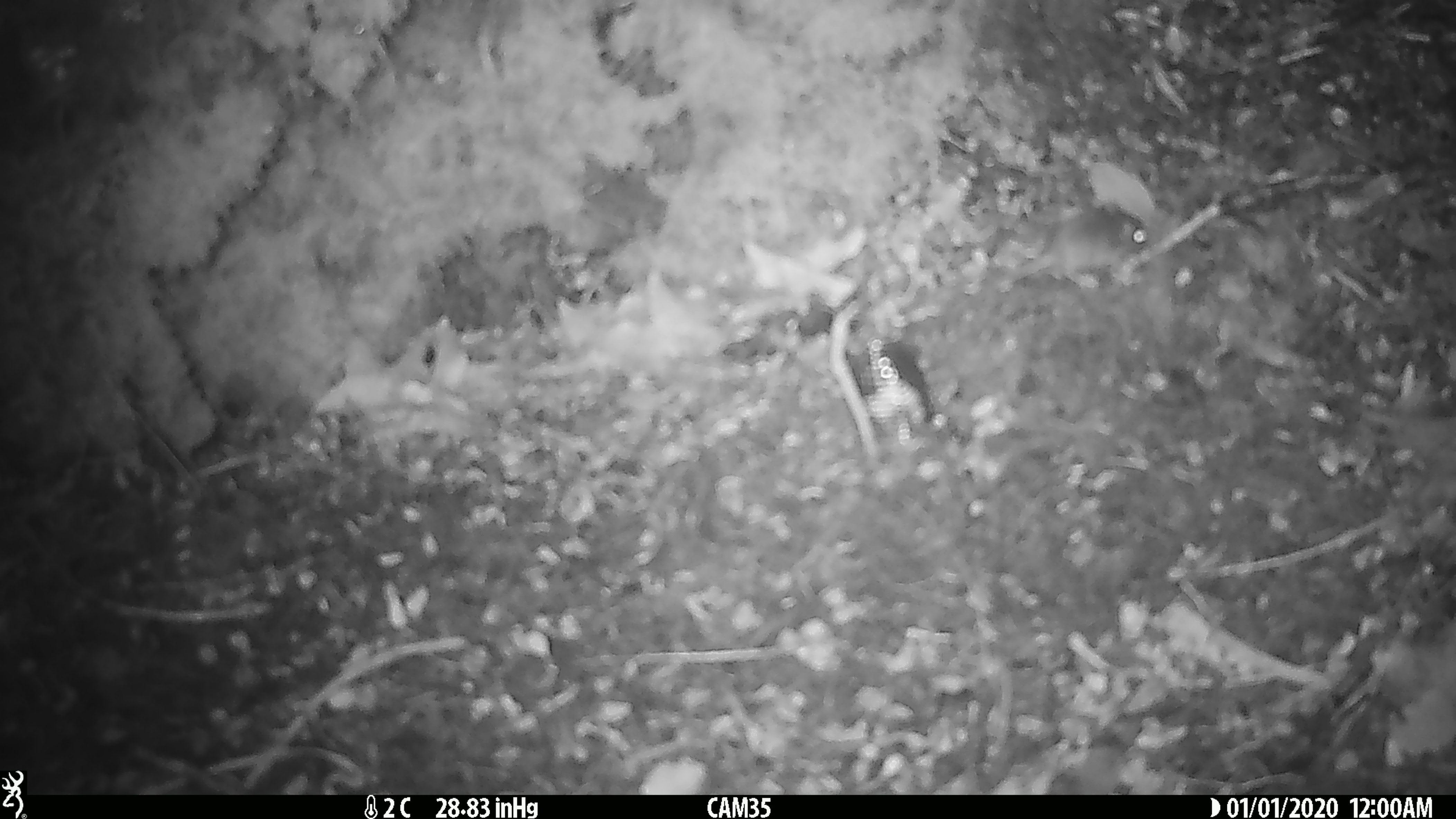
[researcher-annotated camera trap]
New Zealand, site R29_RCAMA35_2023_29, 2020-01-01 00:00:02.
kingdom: Animalia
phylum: Chordata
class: Mammalia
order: Rodentia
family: Muridae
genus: Mus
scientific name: Mus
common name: mouse